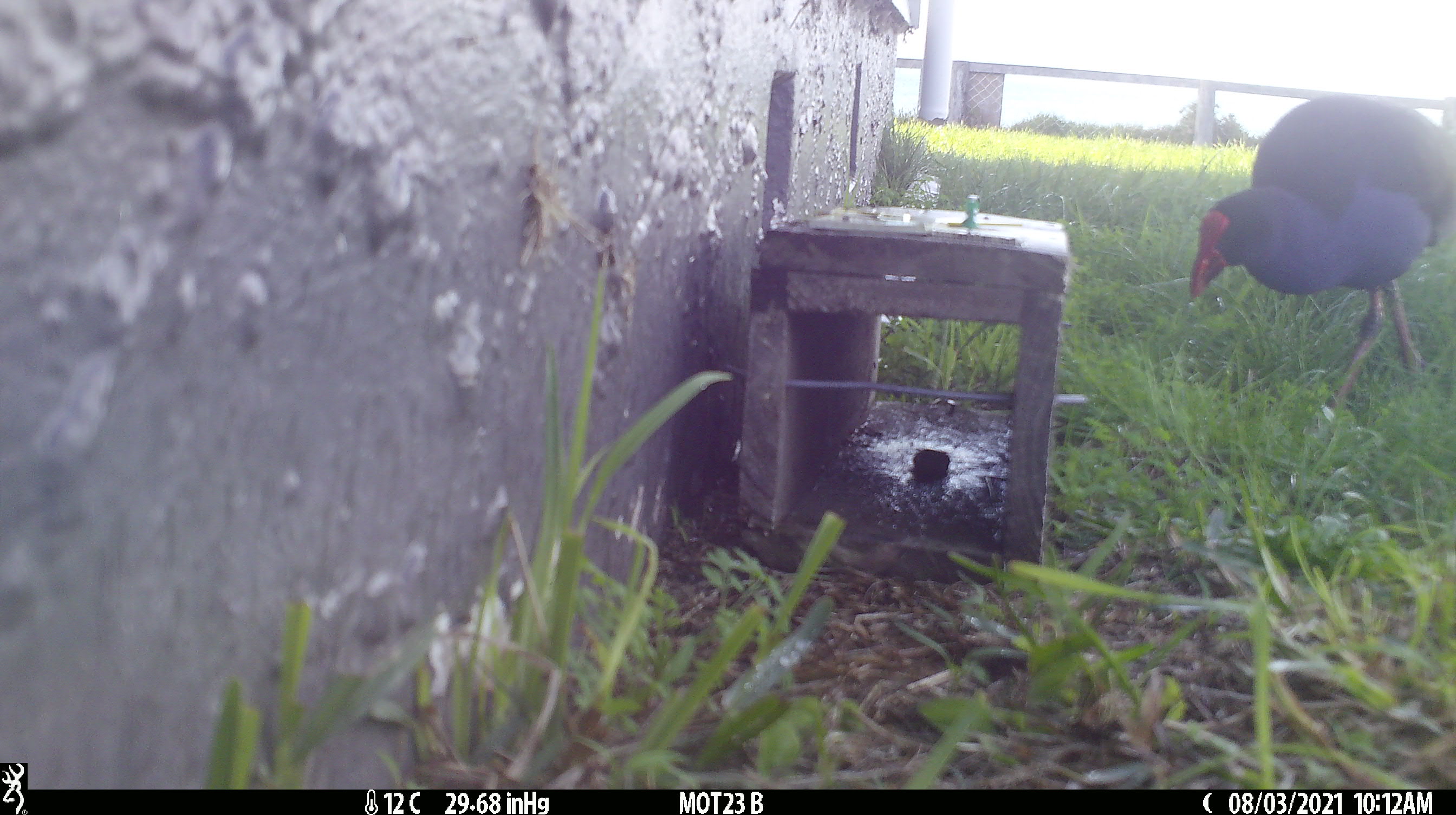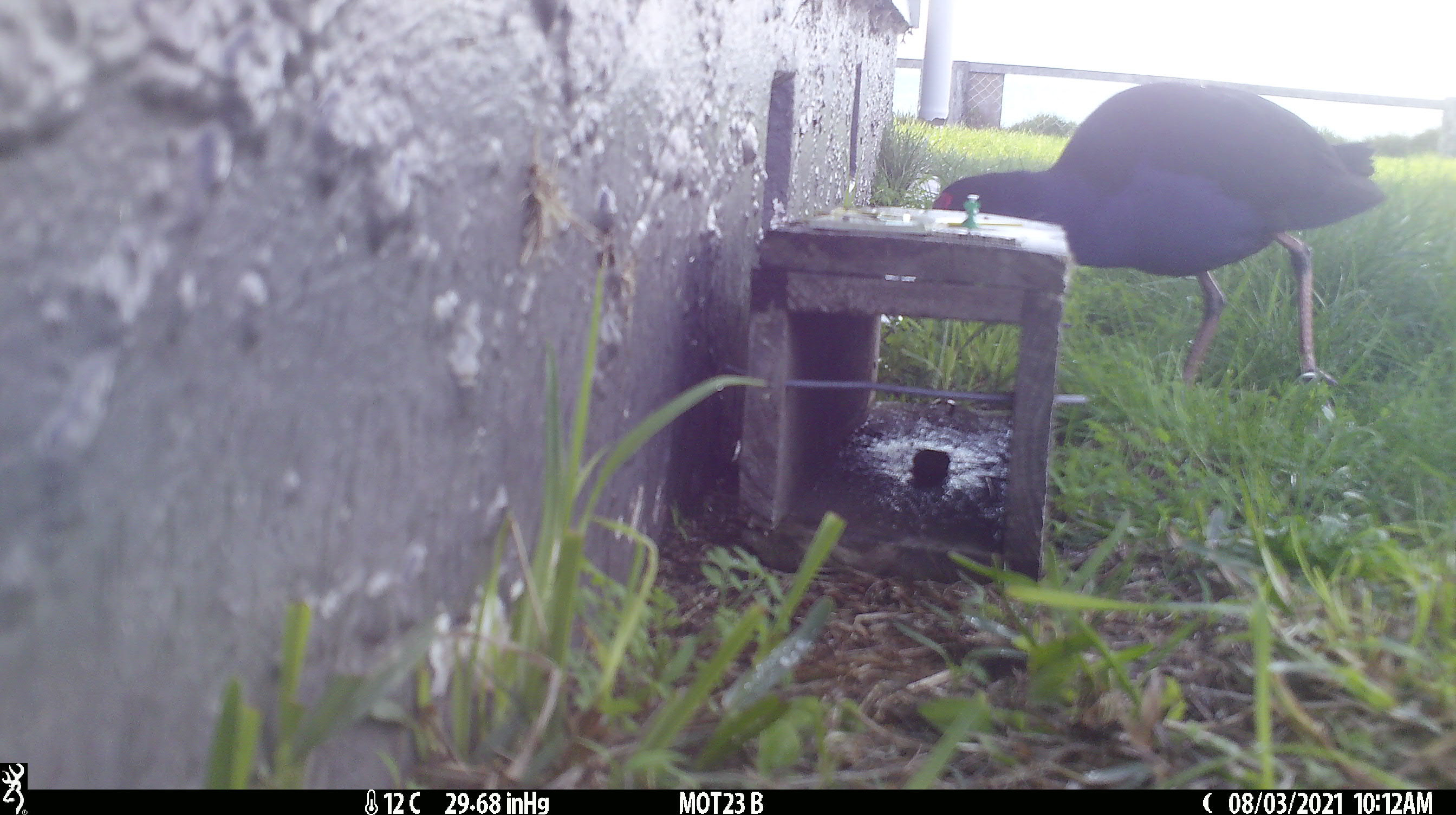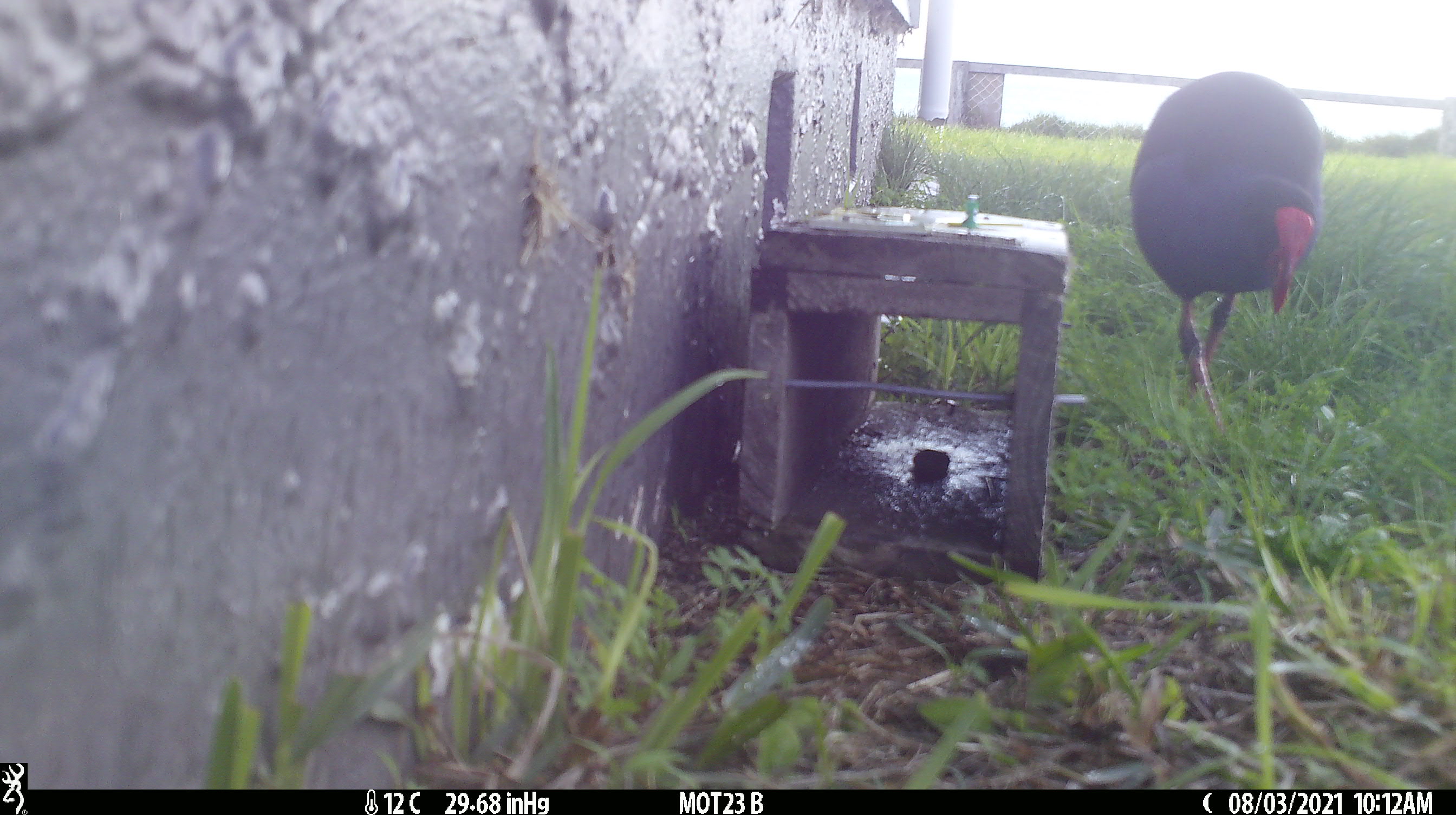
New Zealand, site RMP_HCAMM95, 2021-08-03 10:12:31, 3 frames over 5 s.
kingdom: Animalia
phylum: Chordata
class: Aves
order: Gruiformes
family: Rallidae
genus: Porphyrio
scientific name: Porphyrio melanotus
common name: australasian swamphen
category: pukeko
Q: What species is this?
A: Pukeko (australasian swamphen) (Porphyrio melanotus).